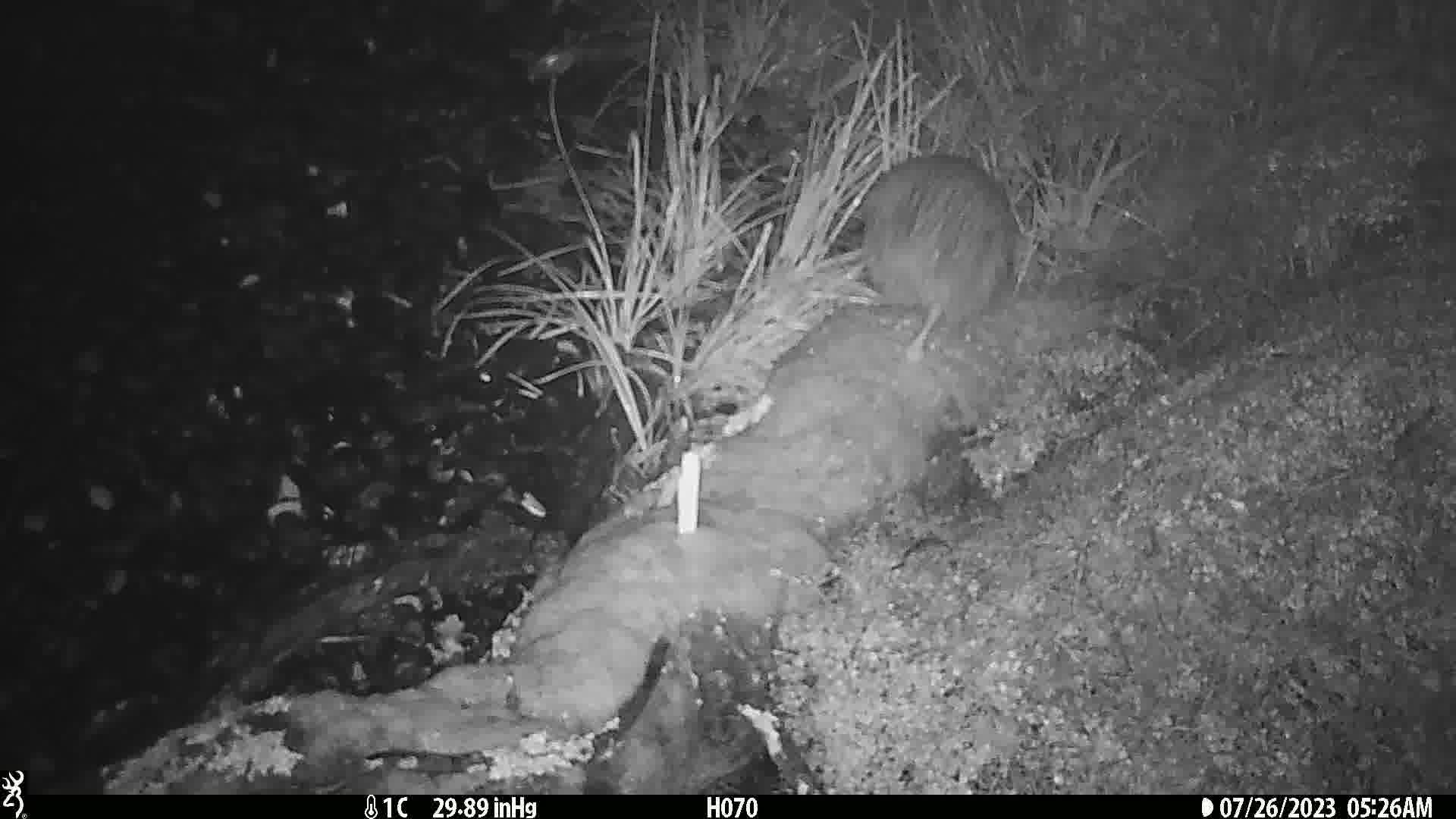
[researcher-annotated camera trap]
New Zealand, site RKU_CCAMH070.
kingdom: Animalia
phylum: Chordata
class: Aves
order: Apterygiformes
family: Apterygidae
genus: Apteryx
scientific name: Apteryx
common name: kiwi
Kiwi (Apteryx).